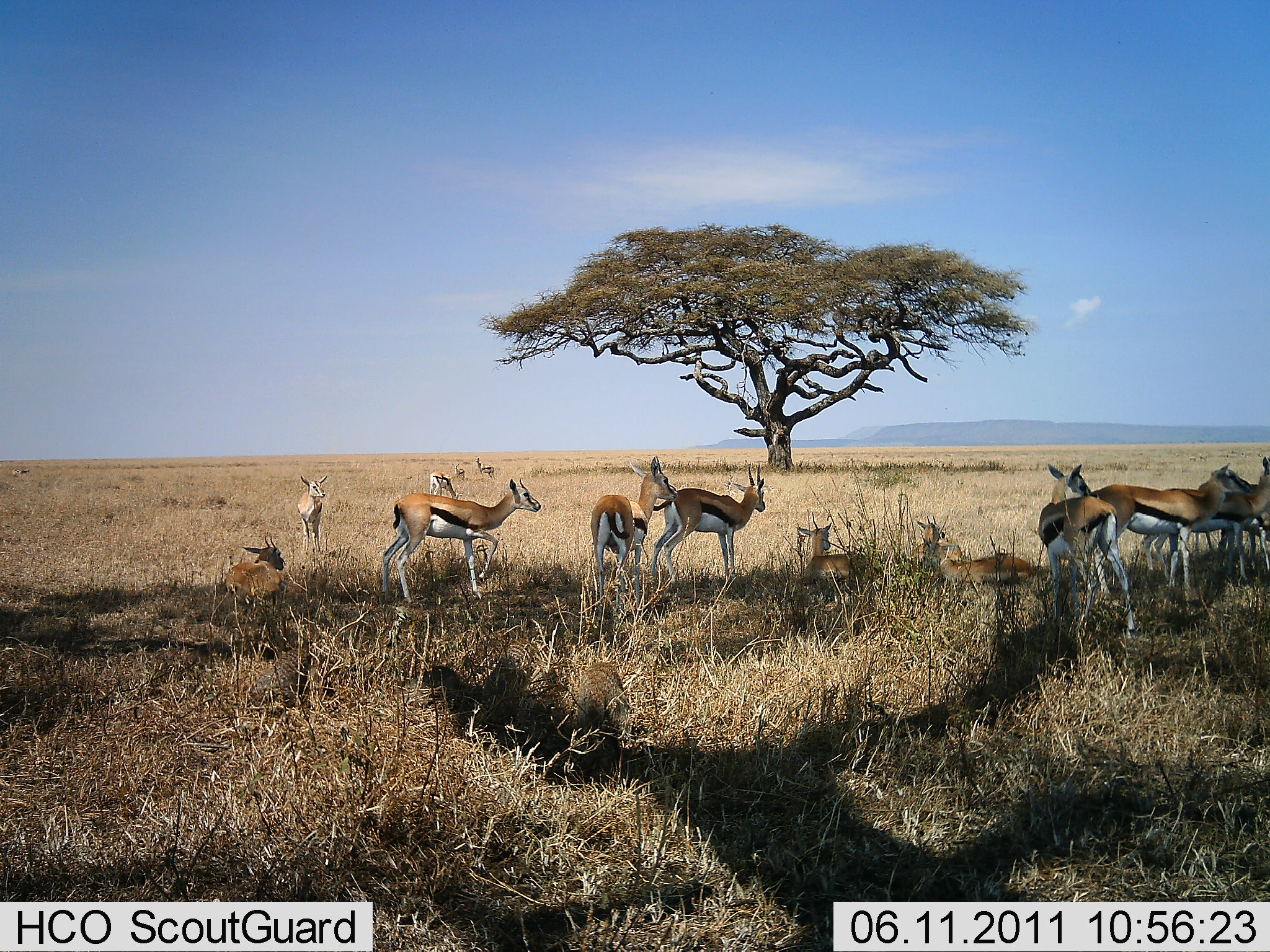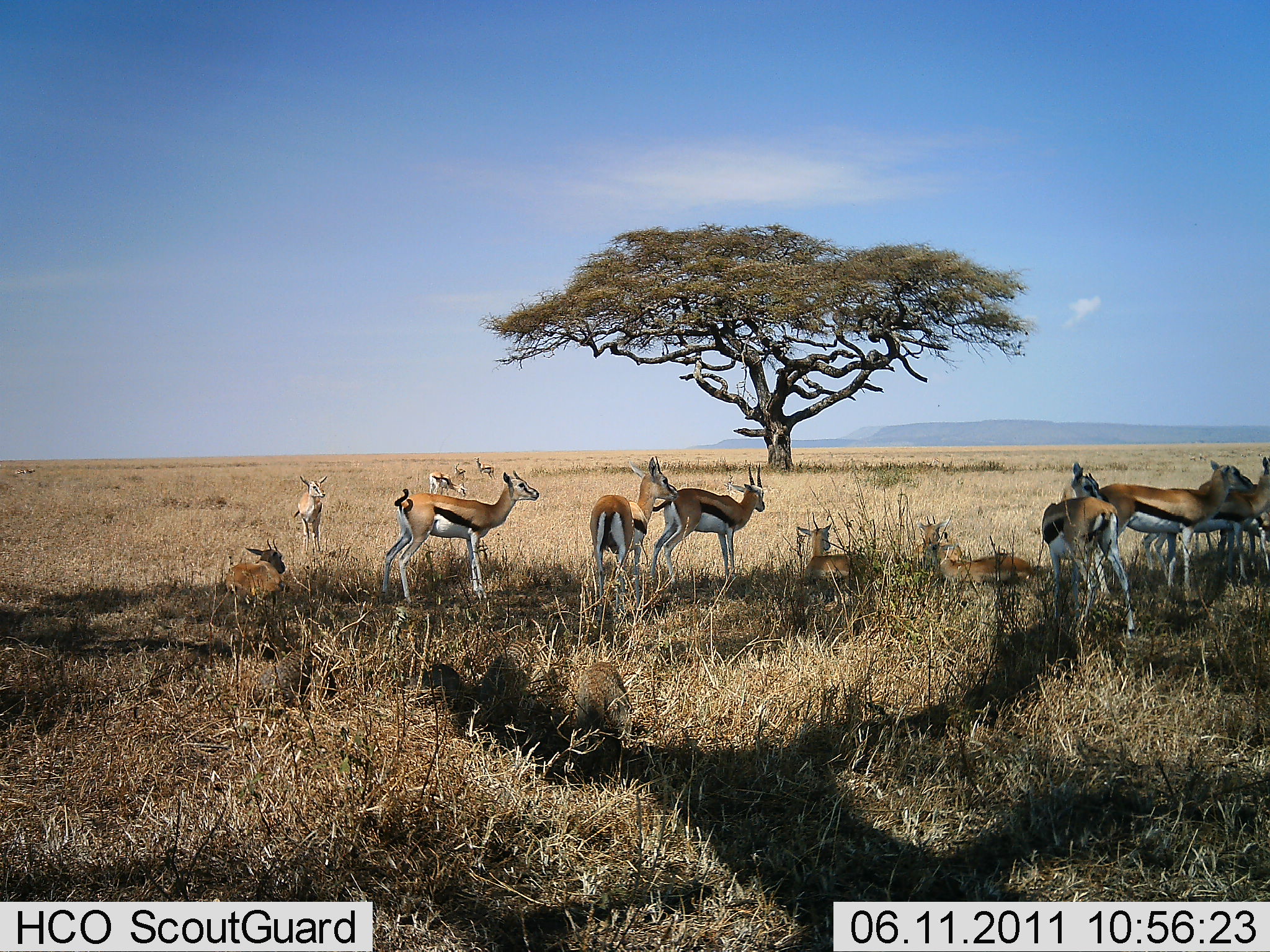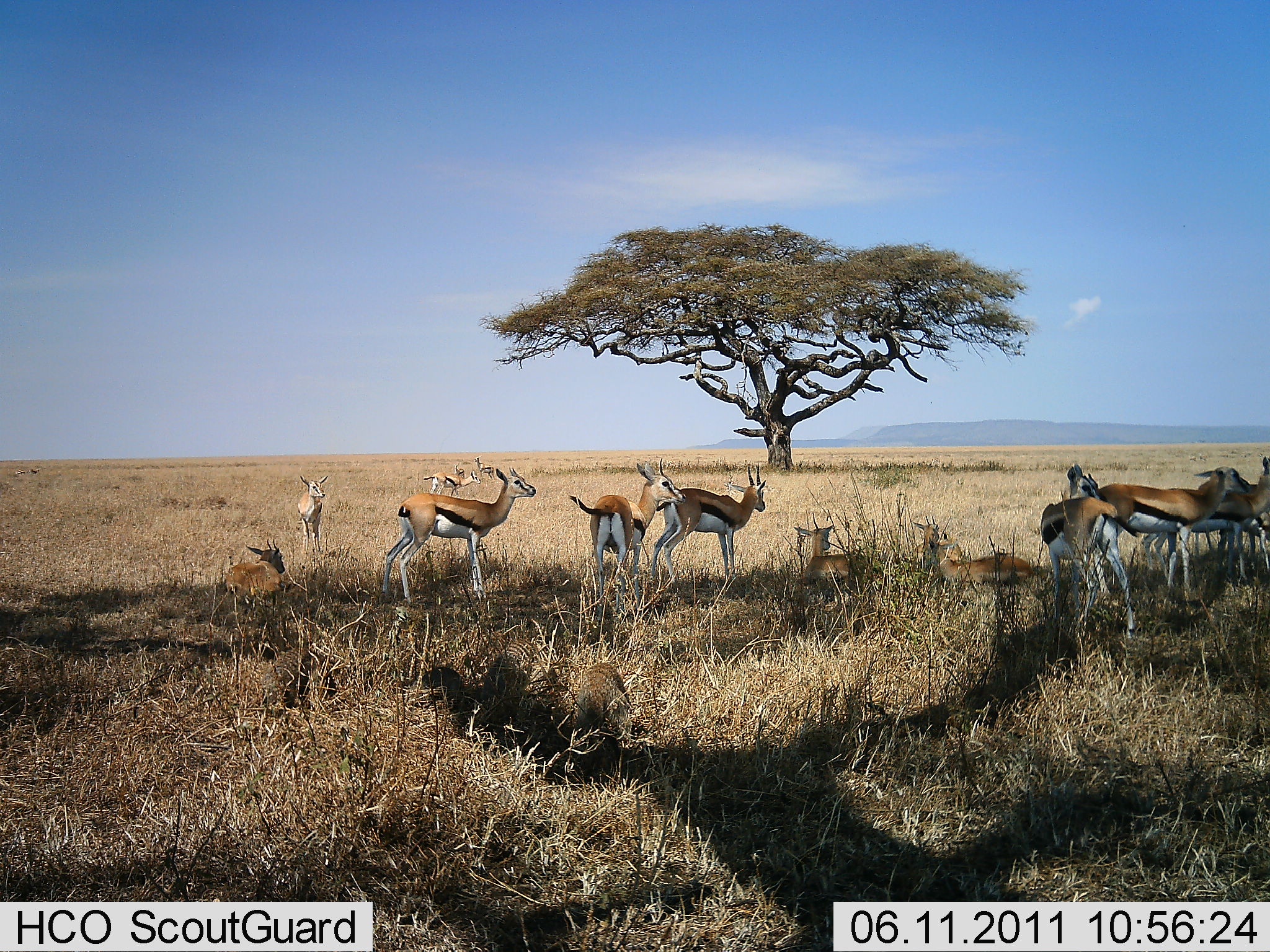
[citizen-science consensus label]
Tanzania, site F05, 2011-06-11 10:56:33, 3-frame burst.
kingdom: Animalia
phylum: Chordata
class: Mammalia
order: Artiodactyla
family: Bovidae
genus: Eudorcas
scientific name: Eudorcas thomsonii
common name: thomson's gazelle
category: gazellethomsons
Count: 11-50.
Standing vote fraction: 92%.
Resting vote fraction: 92%.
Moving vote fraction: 15%.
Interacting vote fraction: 15%.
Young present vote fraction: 23%.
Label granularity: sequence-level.